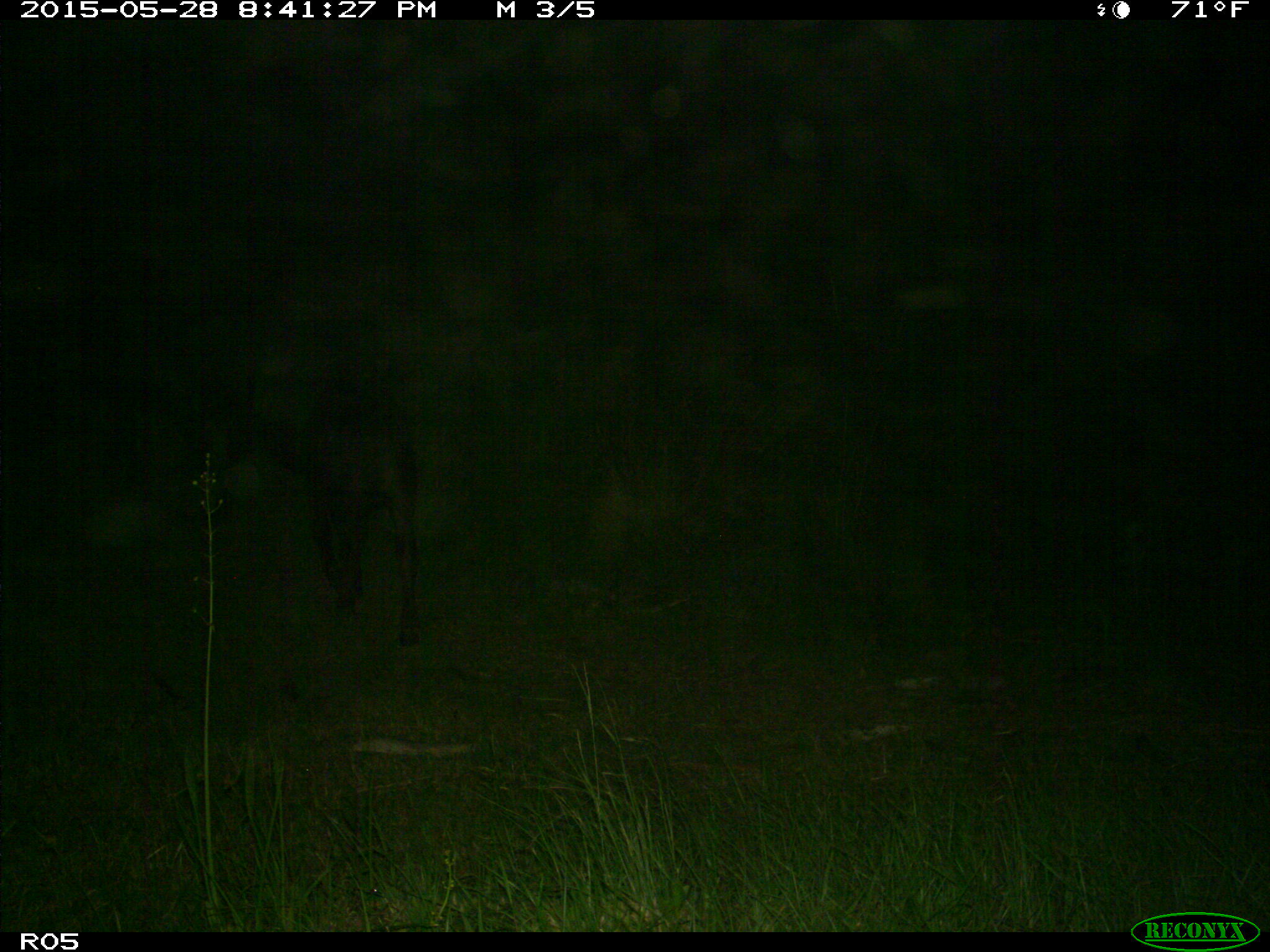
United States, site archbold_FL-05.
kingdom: Animalia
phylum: Chordata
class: Mammalia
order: Artiodactyla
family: Bovidae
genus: Bos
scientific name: Bos taurus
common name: domestic cow